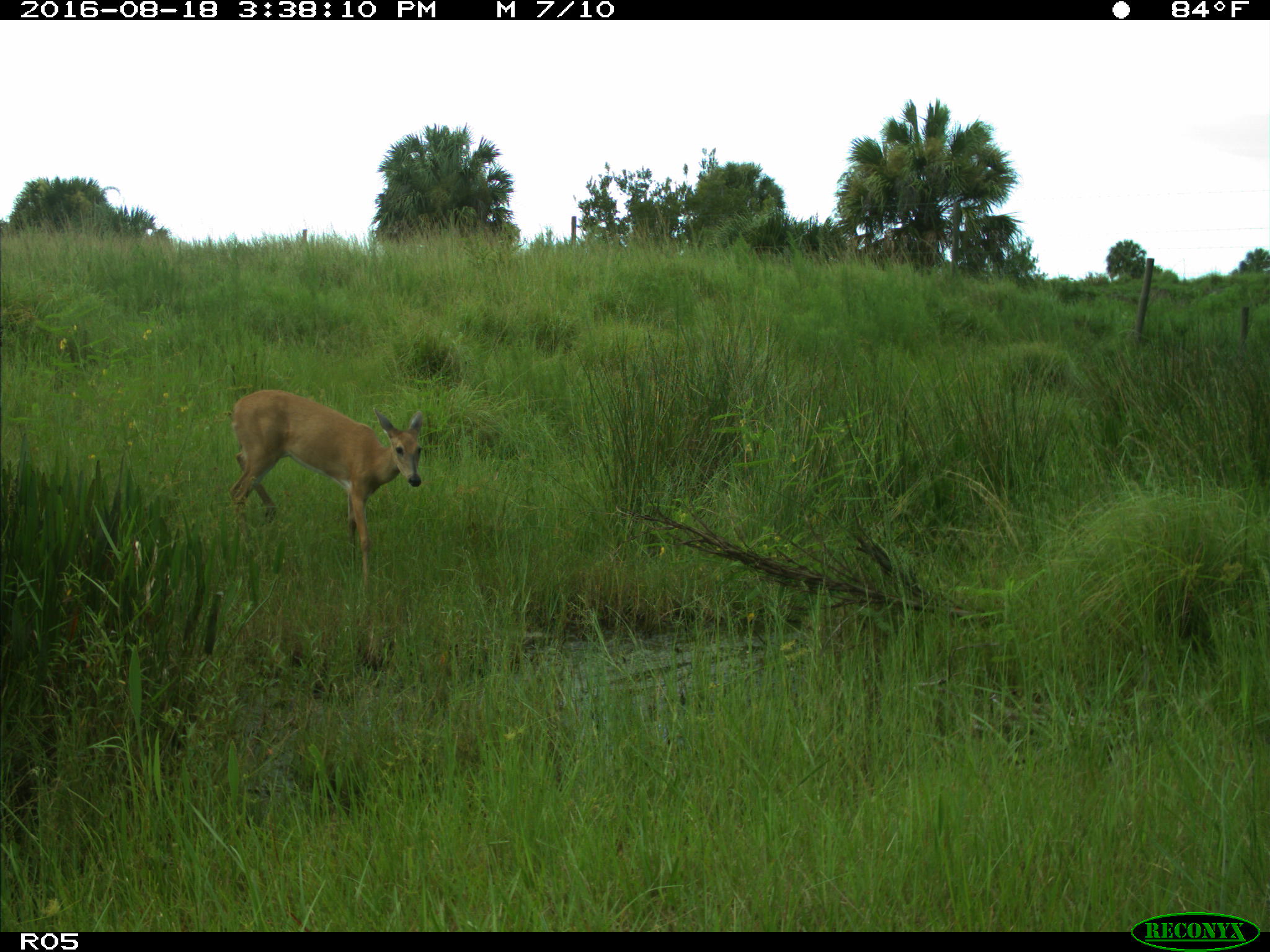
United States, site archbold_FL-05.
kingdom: Animalia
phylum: Chordata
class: Mammalia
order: Artiodactyla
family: Cervidae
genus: Odocoileus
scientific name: Odocoileus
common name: deer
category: unidentified deer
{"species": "unidentified deer (deer) (Odocoileus)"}